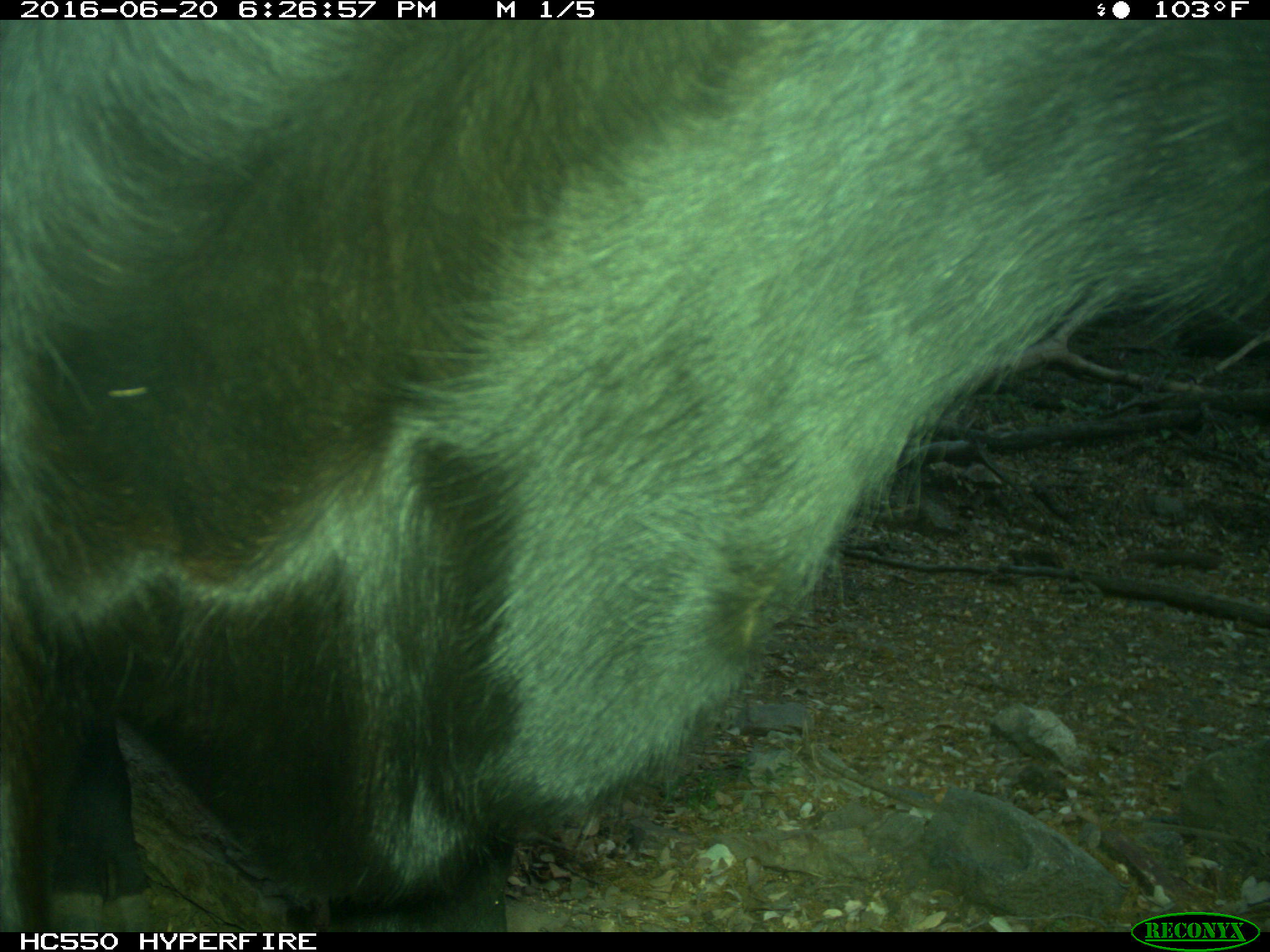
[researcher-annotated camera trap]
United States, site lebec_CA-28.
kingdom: Animalia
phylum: Chordata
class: Mammalia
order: Artiodactyla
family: Bovidae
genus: Bos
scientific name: Bos taurus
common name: domestic cow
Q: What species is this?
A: Bos taurus (domestic cow).